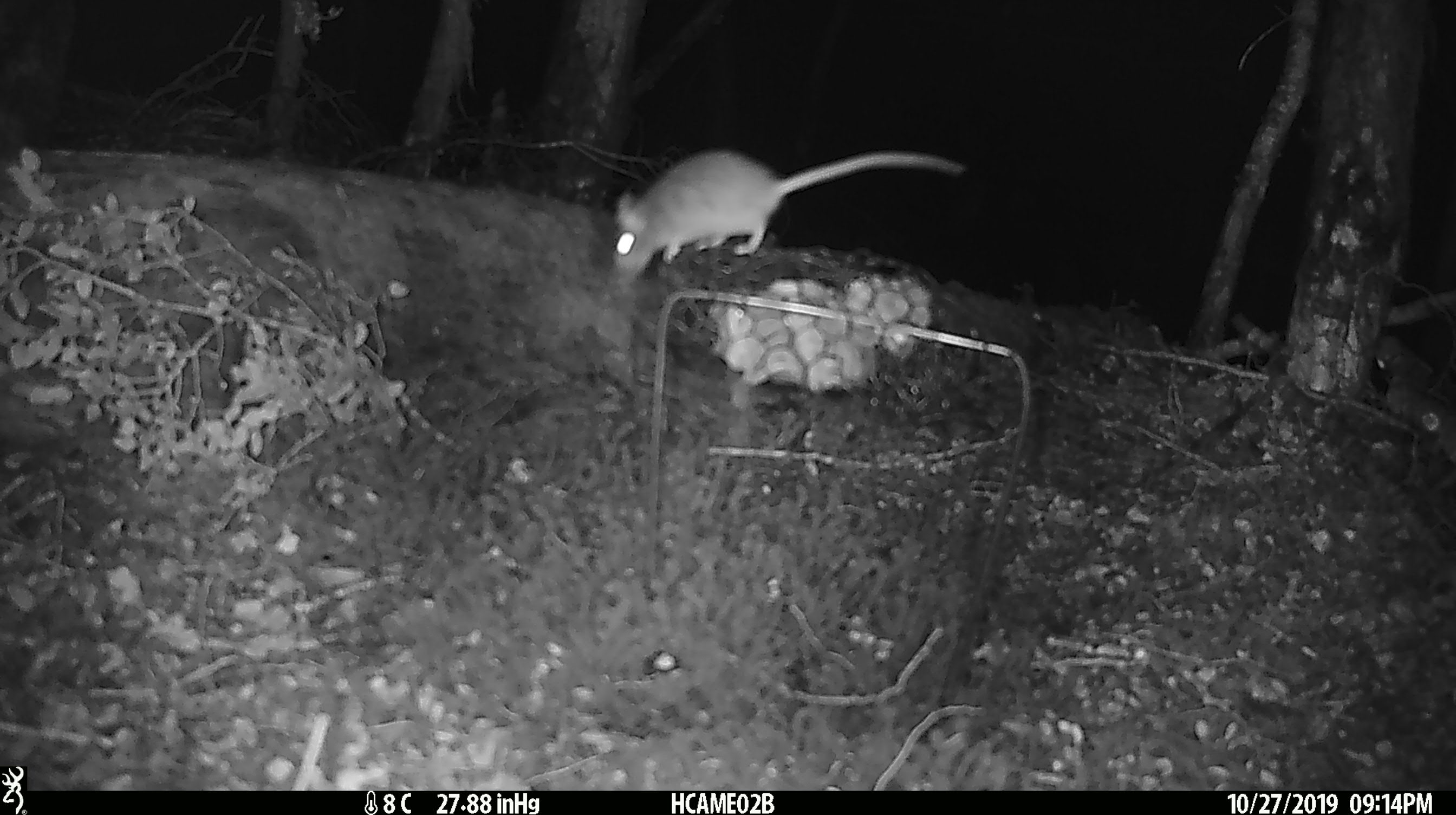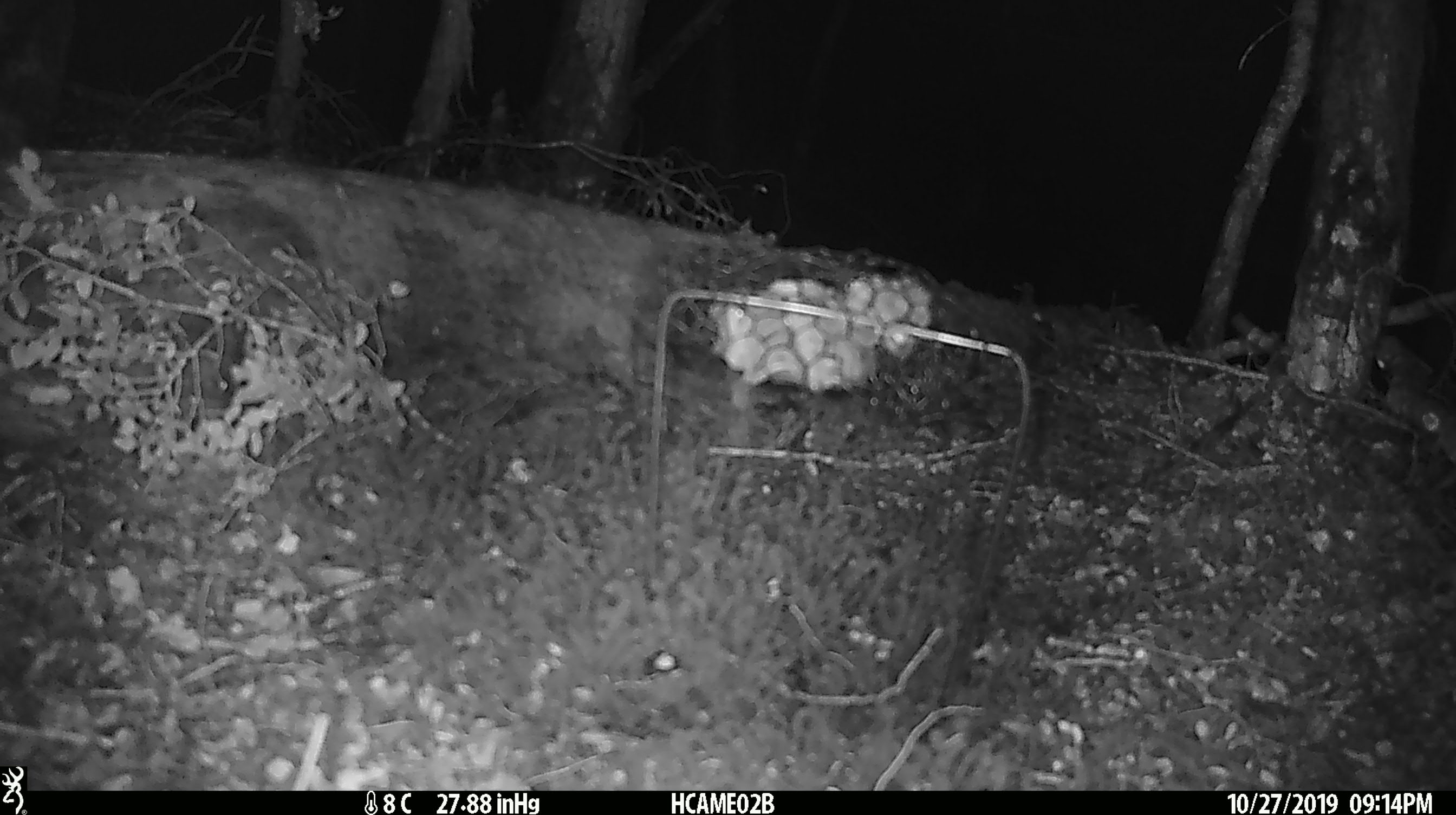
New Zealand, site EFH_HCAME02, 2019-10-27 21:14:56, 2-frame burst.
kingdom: Animalia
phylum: Chordata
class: Mammalia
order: Rodentia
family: Muridae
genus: Mus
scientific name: Mus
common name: mouse